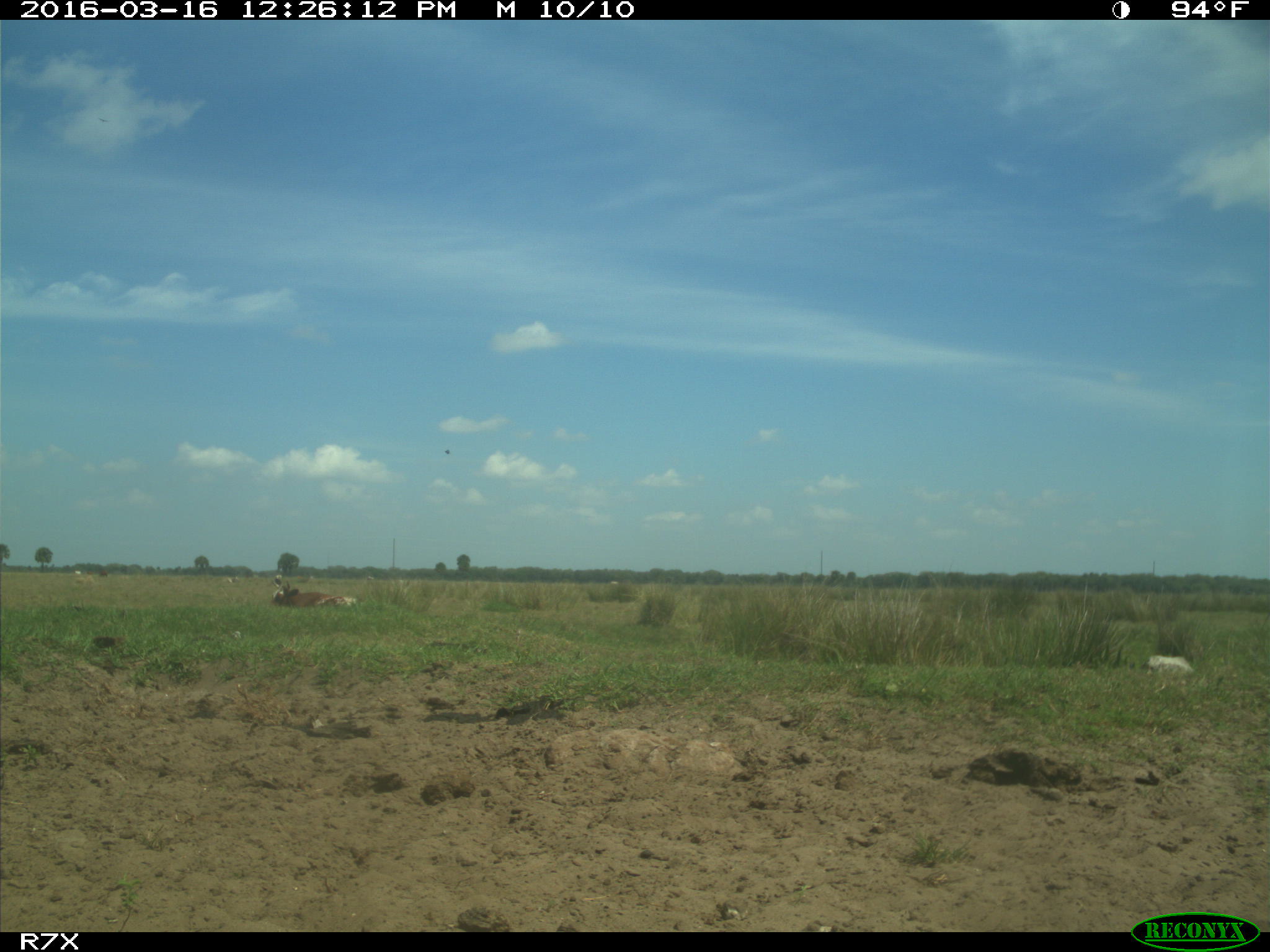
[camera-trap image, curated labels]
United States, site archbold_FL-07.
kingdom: Animalia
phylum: Chordata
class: Mammalia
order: Artiodactyla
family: Bovidae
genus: Bos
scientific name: Bos taurus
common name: domestic cow